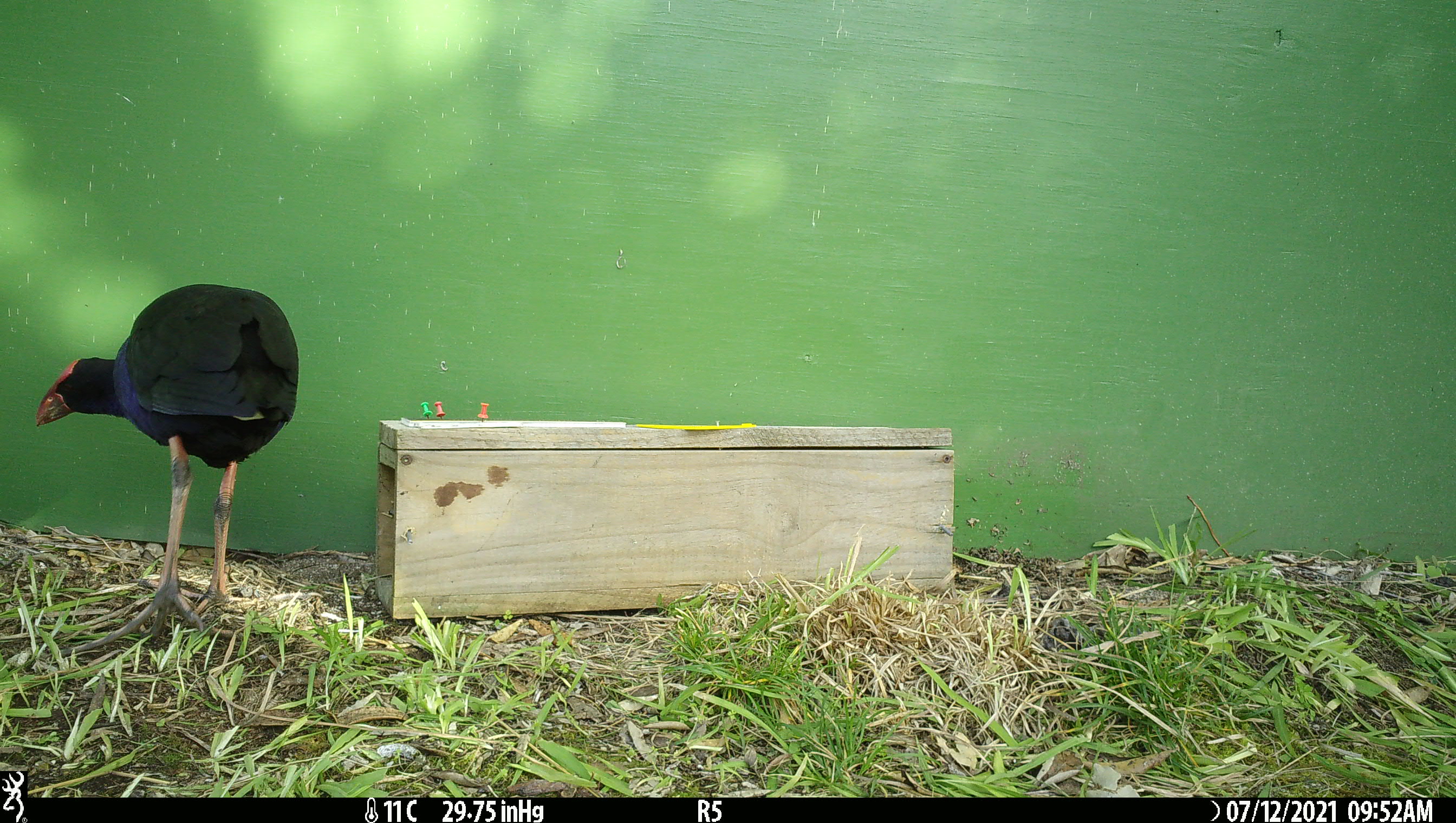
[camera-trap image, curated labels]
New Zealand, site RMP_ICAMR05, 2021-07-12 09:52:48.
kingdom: Animalia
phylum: Chordata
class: Aves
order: Gruiformes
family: Rallidae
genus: Porphyrio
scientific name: Porphyrio melanotus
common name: australasian swamphen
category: pukeko